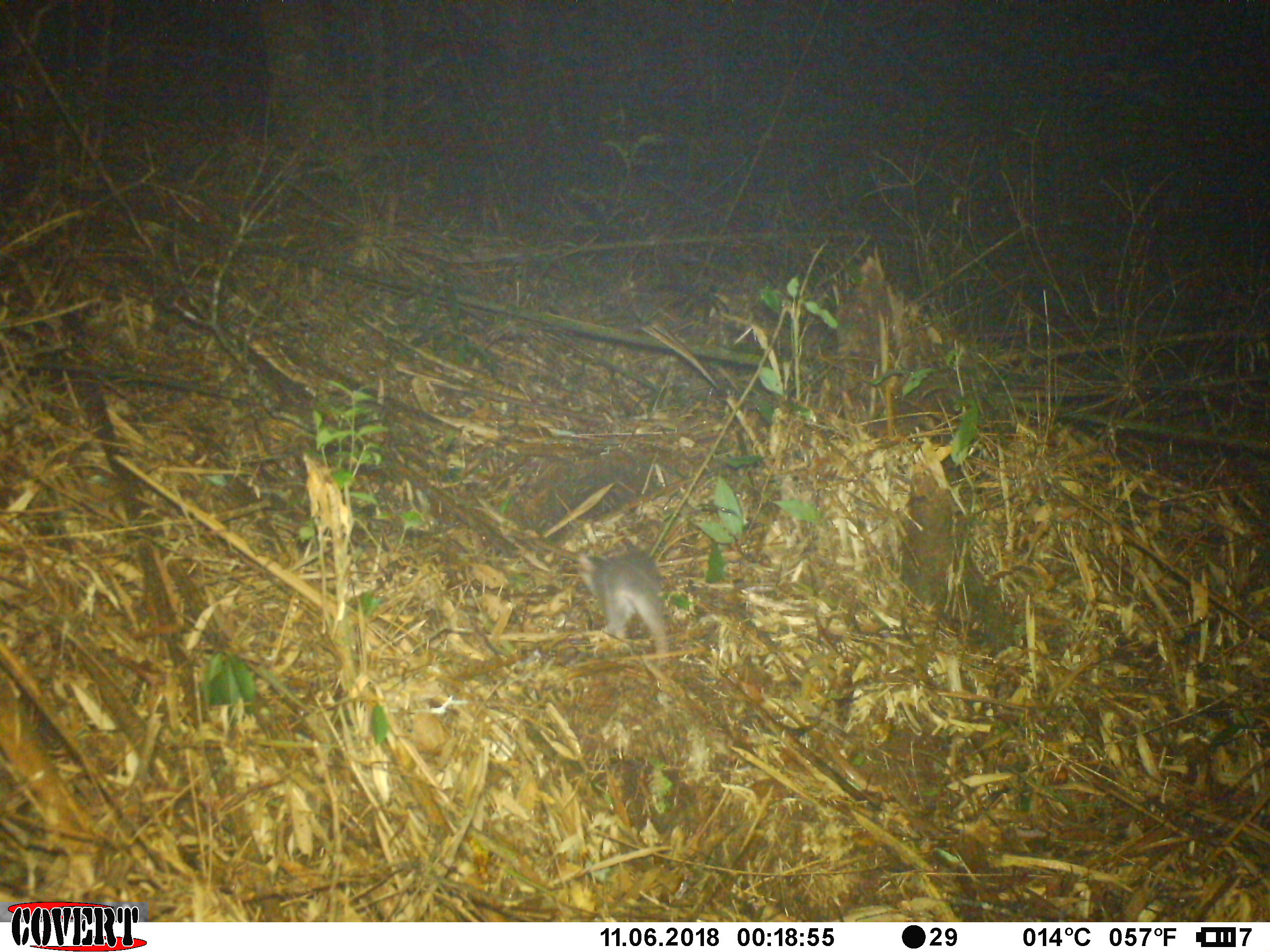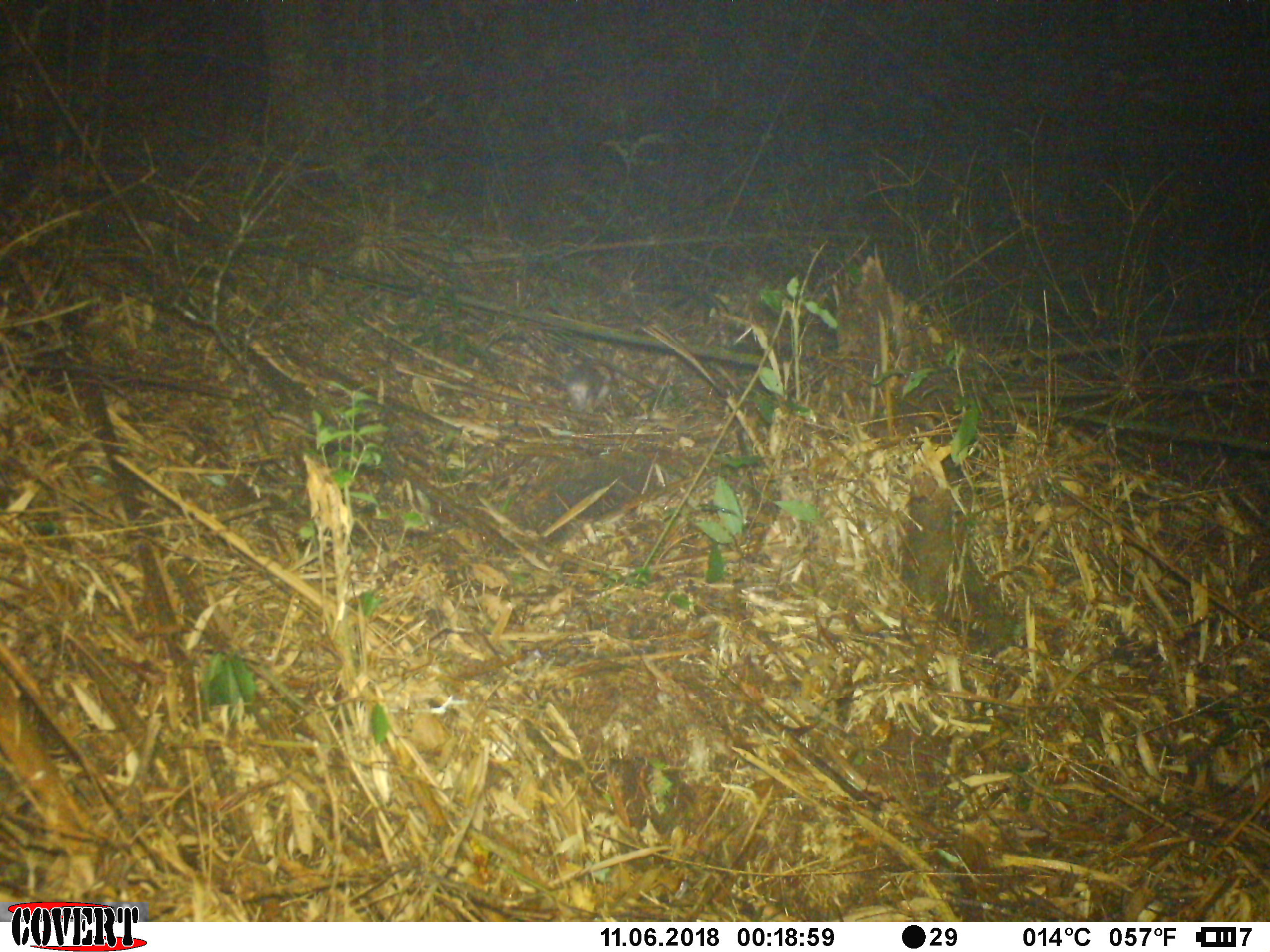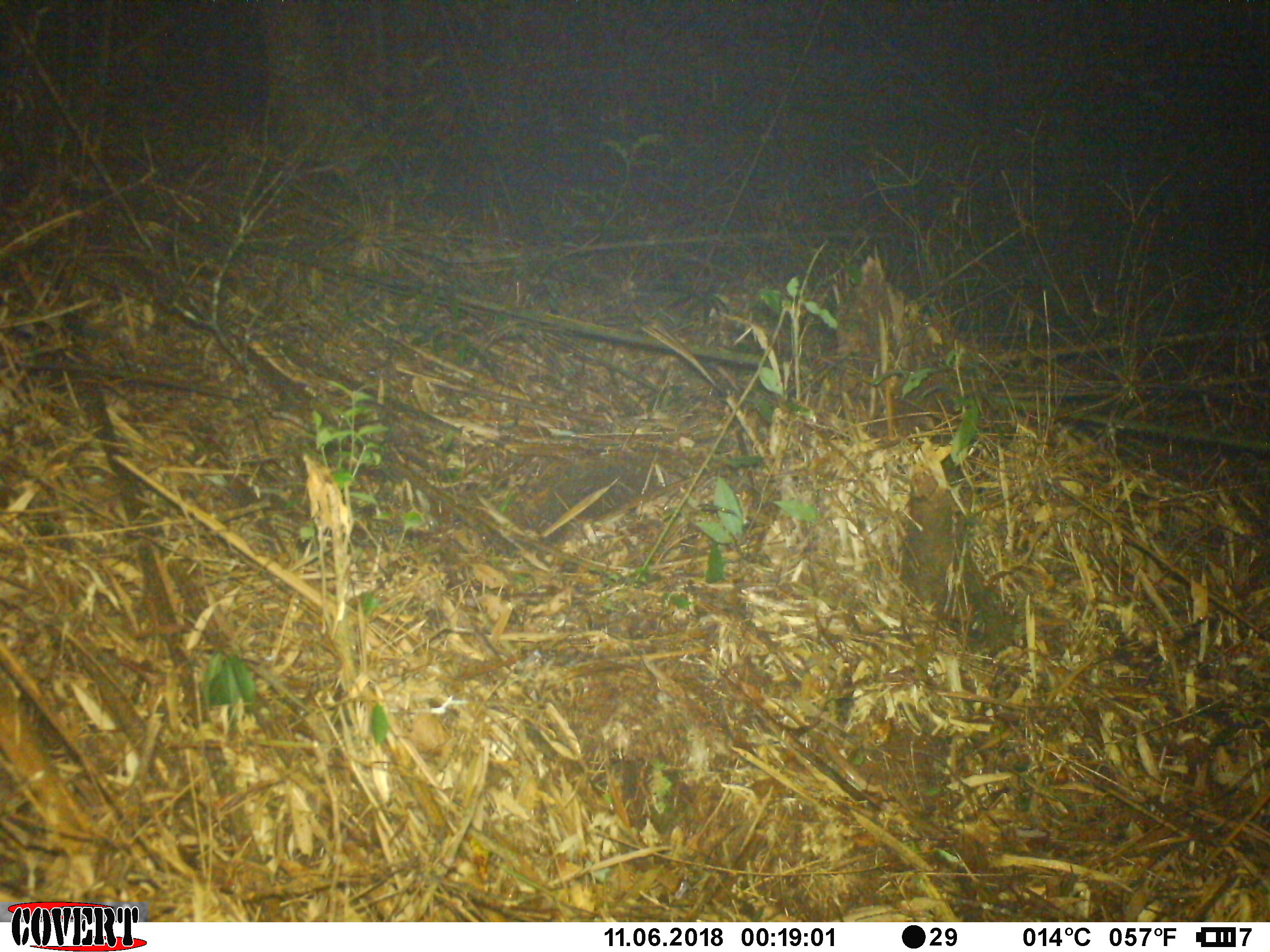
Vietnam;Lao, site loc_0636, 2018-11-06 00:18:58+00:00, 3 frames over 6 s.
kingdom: Animalia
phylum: Chordata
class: Mammalia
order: Carnivora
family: Mustelidae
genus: Melogale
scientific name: Melogale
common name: ferret badger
Ferret badger (Melogale). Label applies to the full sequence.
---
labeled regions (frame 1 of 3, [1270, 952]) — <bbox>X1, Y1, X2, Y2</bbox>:
ferret badger: <bbox>574, 548, 672, 665</bbox>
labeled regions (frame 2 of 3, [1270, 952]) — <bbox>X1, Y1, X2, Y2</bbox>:
ferret badger: <bbox>521, 360, 615, 414</bbox>